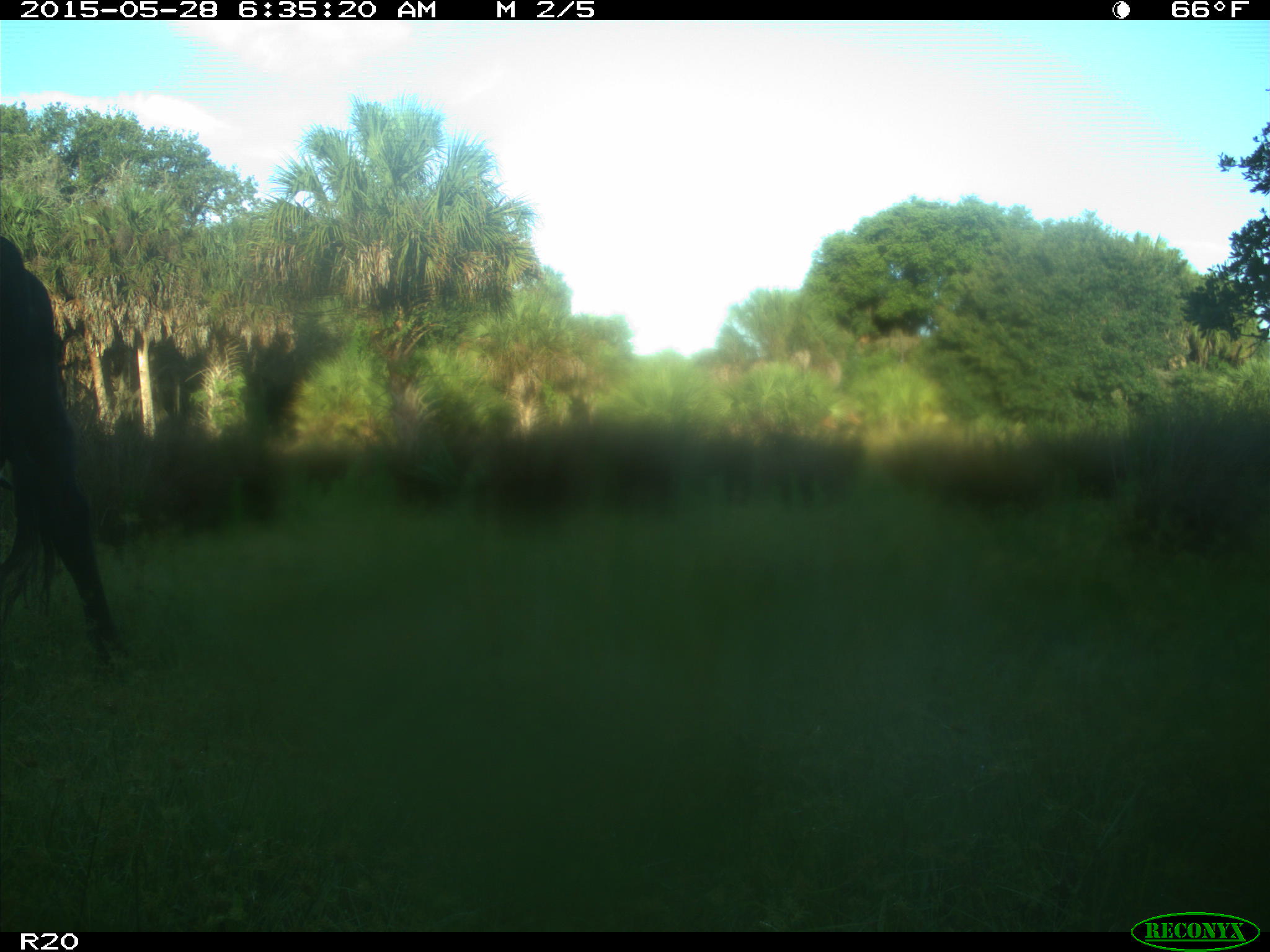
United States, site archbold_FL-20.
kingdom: Animalia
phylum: Chordata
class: Mammalia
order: Artiodactyla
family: Bovidae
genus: Bos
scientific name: Bos taurus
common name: domestic cow